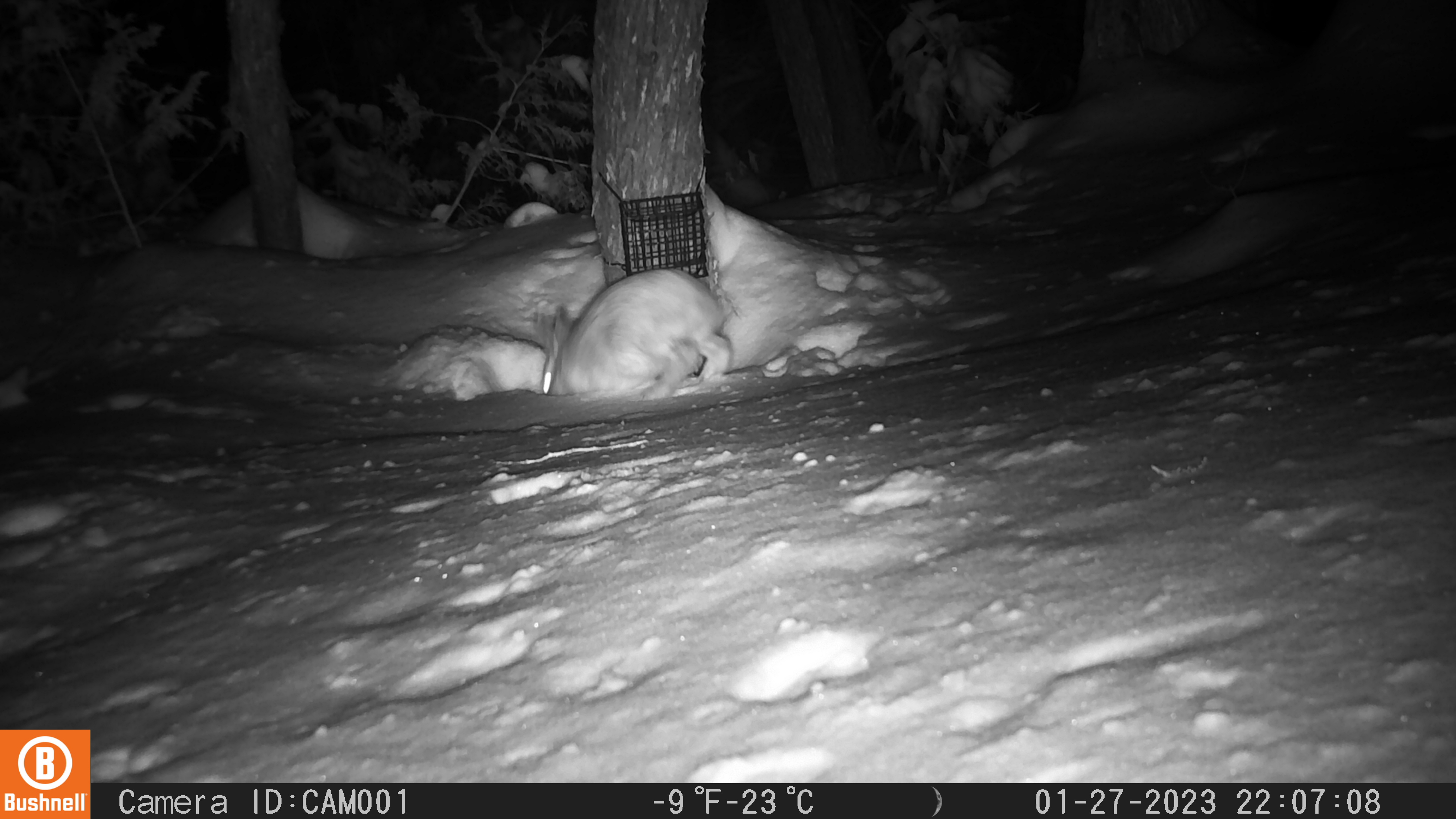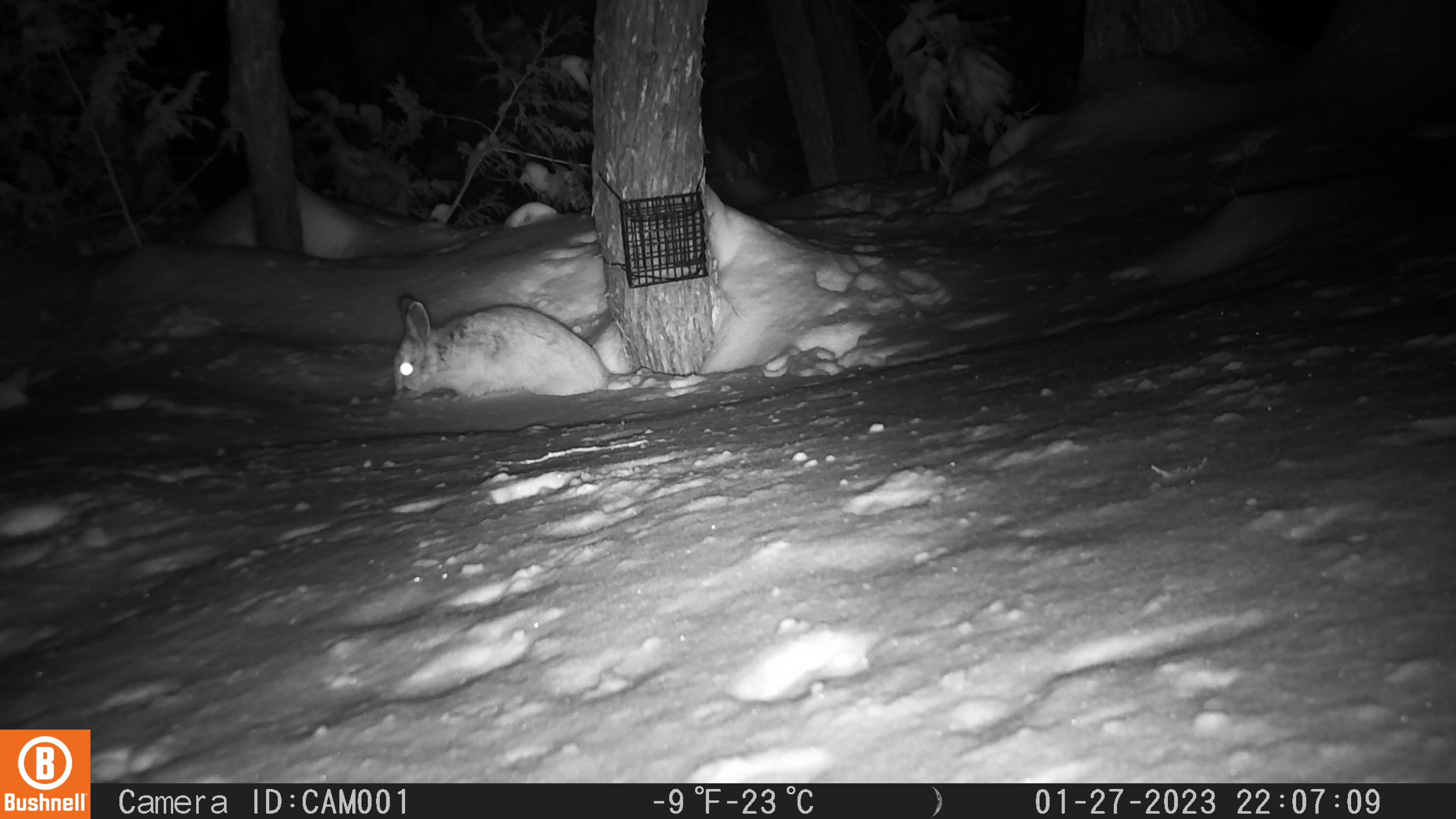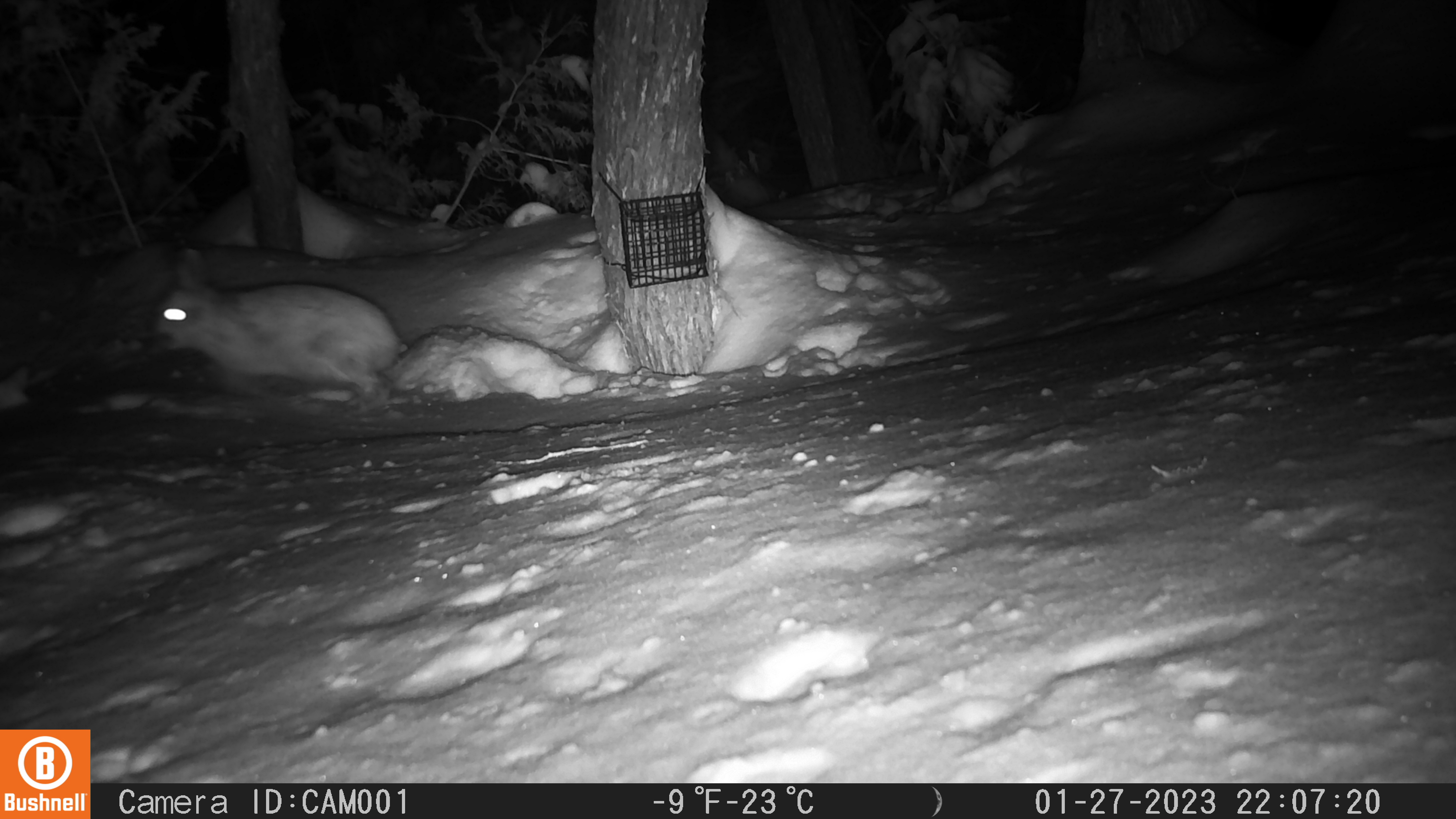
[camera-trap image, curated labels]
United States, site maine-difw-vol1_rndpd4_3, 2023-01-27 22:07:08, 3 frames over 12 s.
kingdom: Animalia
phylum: Chordata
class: Mammalia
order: Lagomorpha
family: Leporidae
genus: Lepus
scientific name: Lepus americanus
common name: snowshoe hare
Snowshoe hare (Lepus americanus).